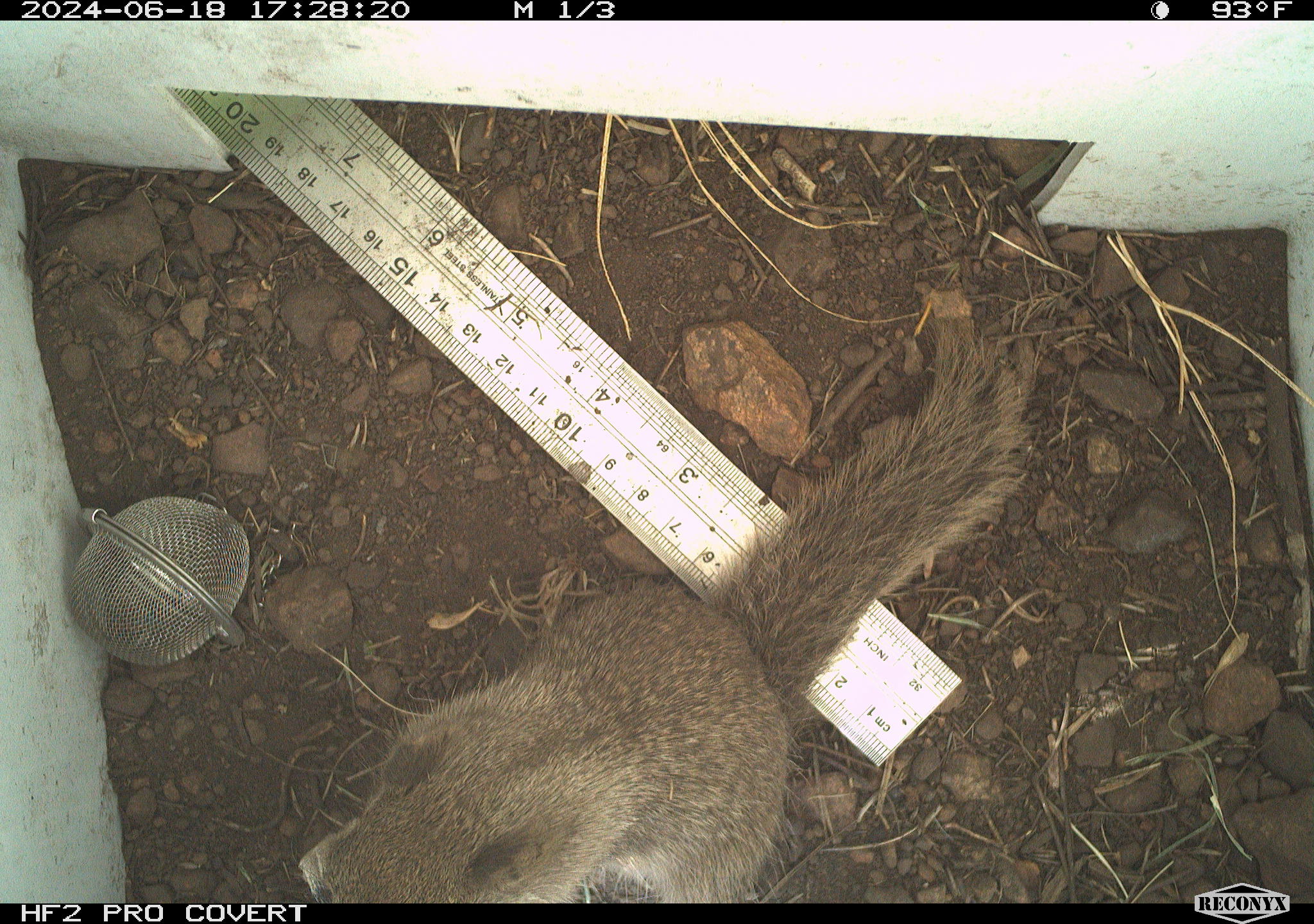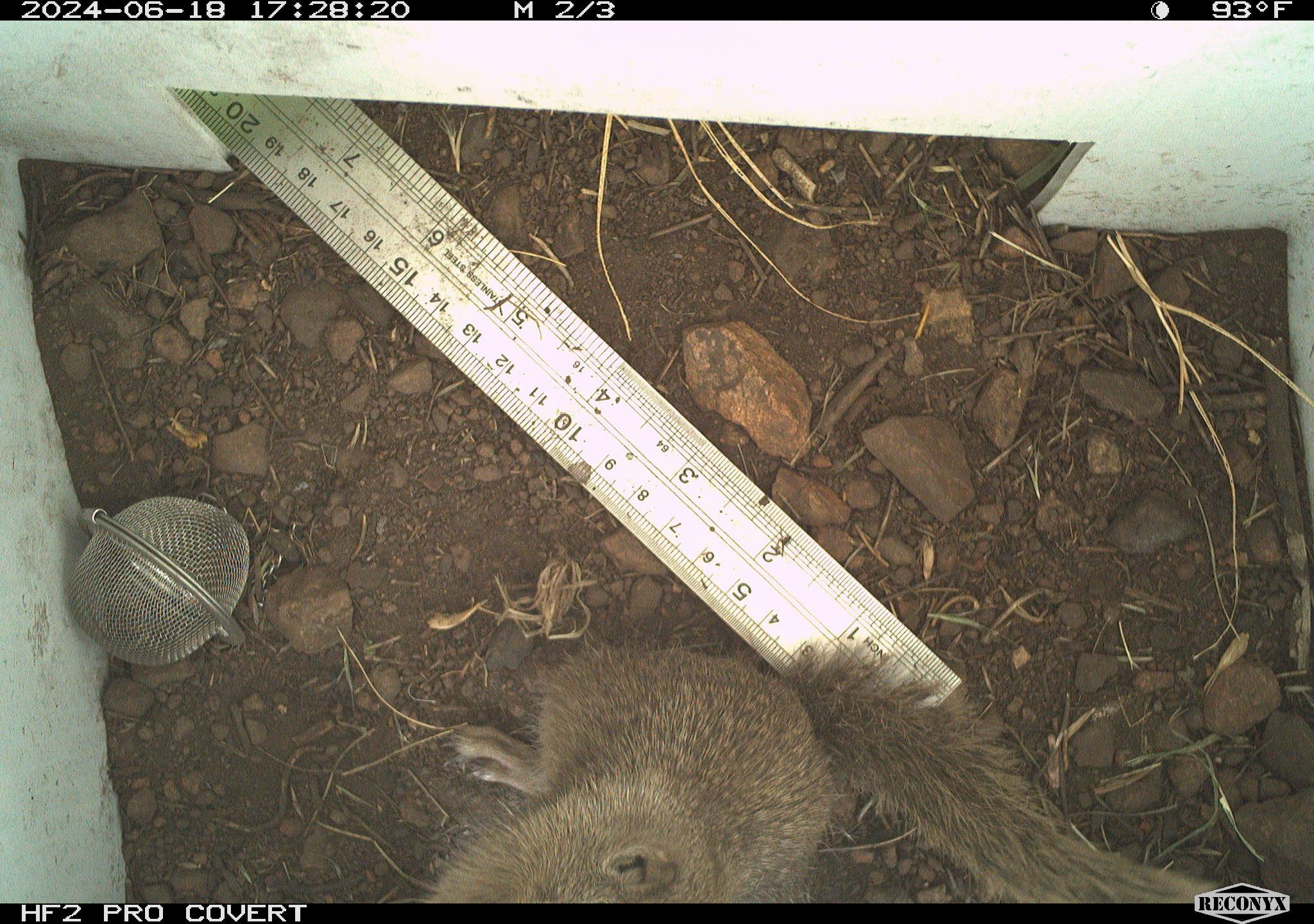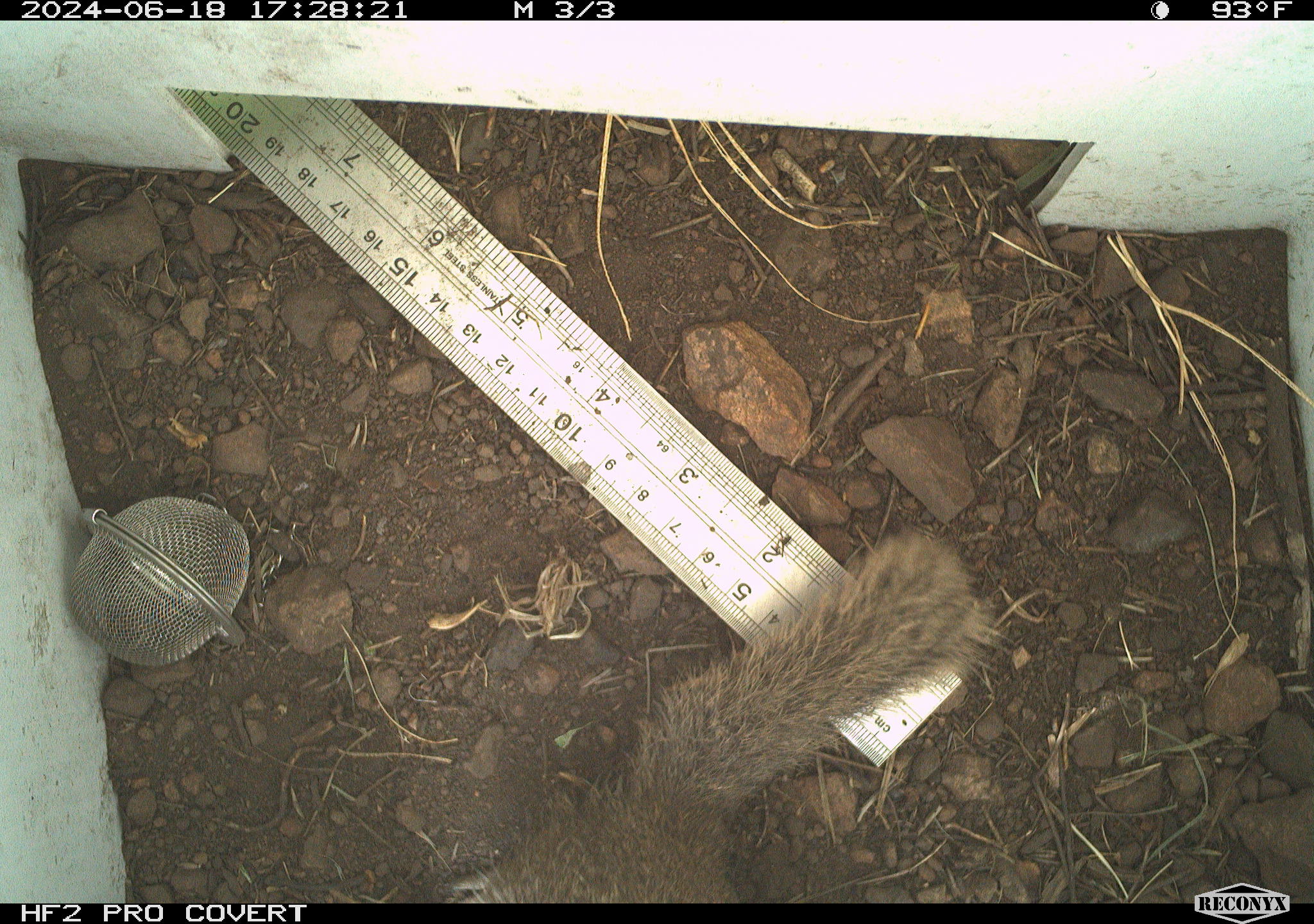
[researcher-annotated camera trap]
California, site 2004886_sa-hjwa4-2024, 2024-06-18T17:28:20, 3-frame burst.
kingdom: Animalia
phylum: Chordata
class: Mammalia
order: Rodentia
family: Sciuridae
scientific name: Sciuridae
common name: squirrels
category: sciuridae family